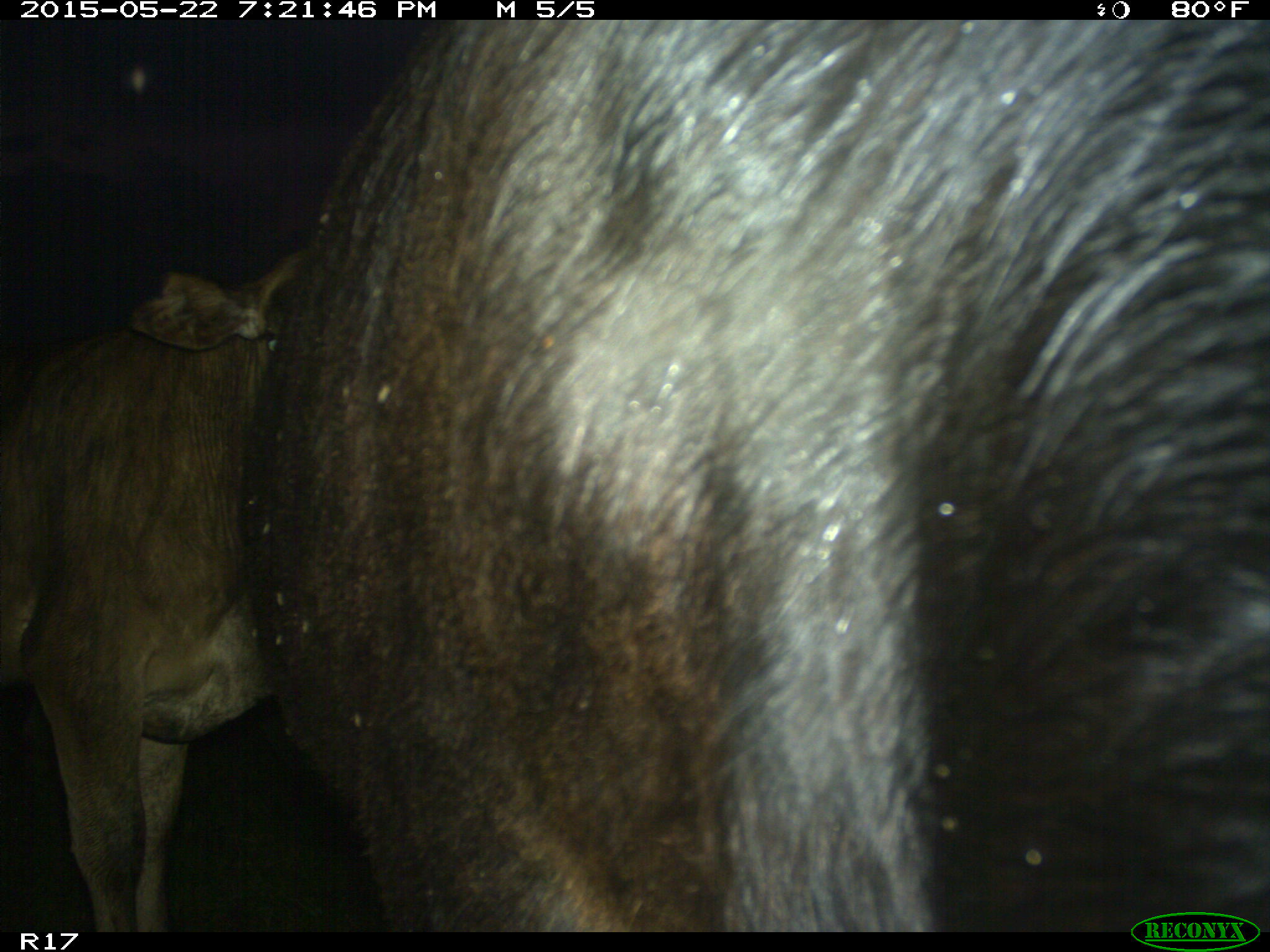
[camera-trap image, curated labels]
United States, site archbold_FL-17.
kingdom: Animalia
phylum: Chordata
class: Mammalia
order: Artiodactyla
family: Bovidae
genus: Bos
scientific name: Bos taurus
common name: domestic cow